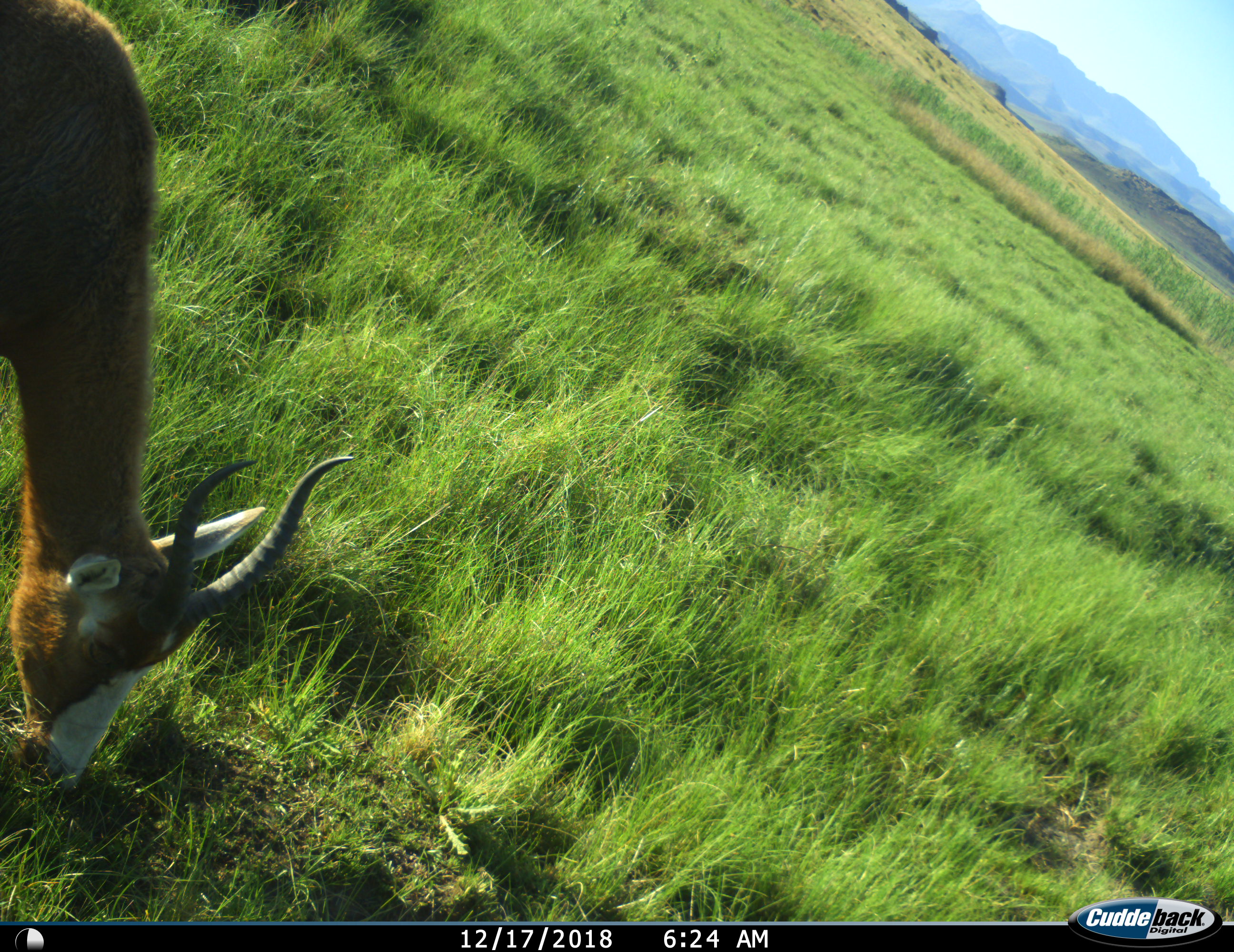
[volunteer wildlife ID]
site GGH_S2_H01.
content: unidentified animal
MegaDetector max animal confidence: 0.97